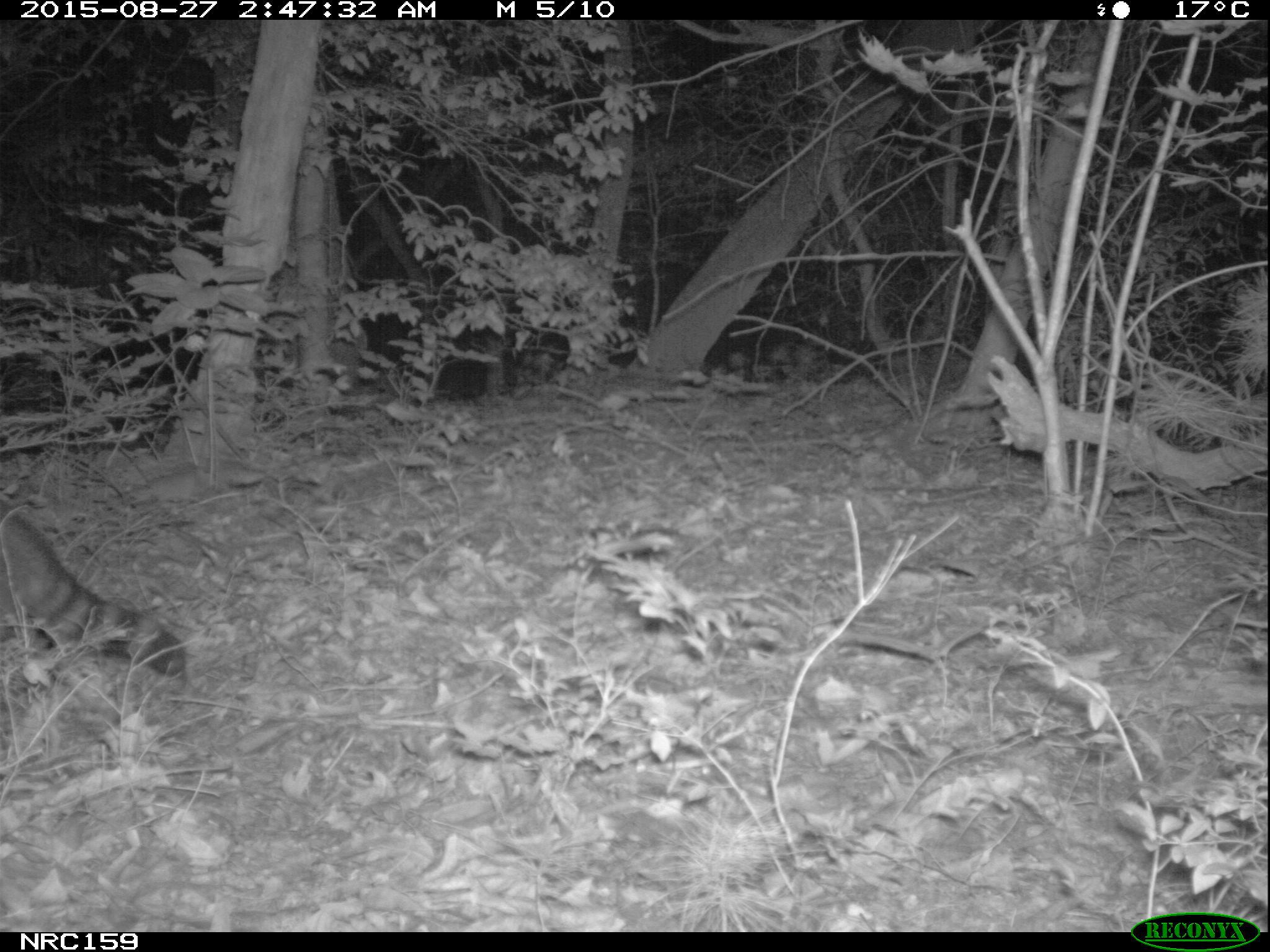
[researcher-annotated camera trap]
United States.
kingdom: Animalia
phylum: Chordata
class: Mammalia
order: Carnivora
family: Procyonidae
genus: Procyon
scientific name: Procyon lotor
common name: northern raccoon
Northern Raccoon (Procyon lotor).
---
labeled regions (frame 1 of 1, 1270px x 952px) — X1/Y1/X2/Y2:
Northern Raccoon: 2/492/185/694